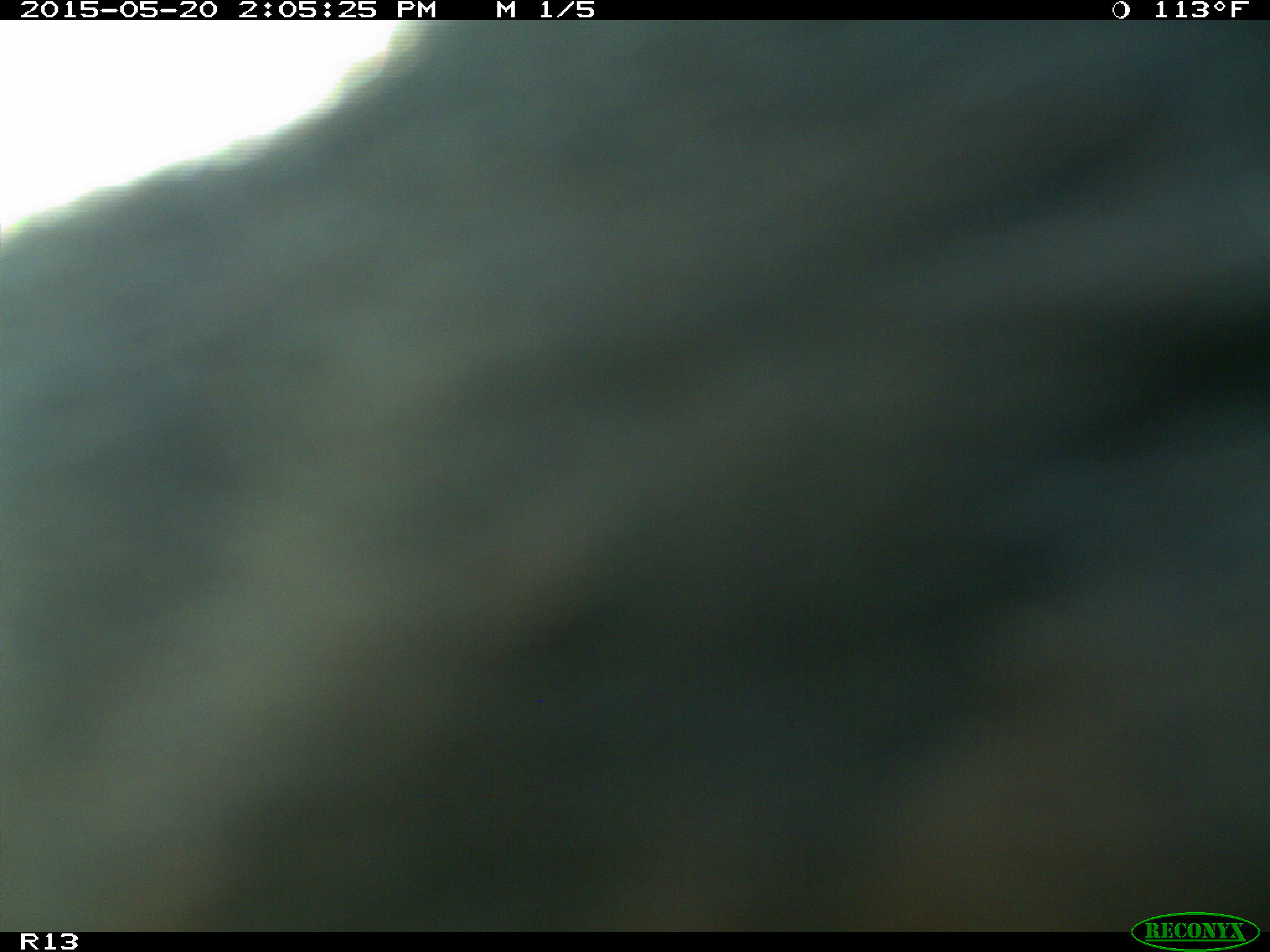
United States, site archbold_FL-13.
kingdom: Animalia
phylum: Chordata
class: Mammalia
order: Artiodactyla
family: Bovidae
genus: Bos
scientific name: Bos taurus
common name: domestic cow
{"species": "Bos taurus (domestic cow)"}